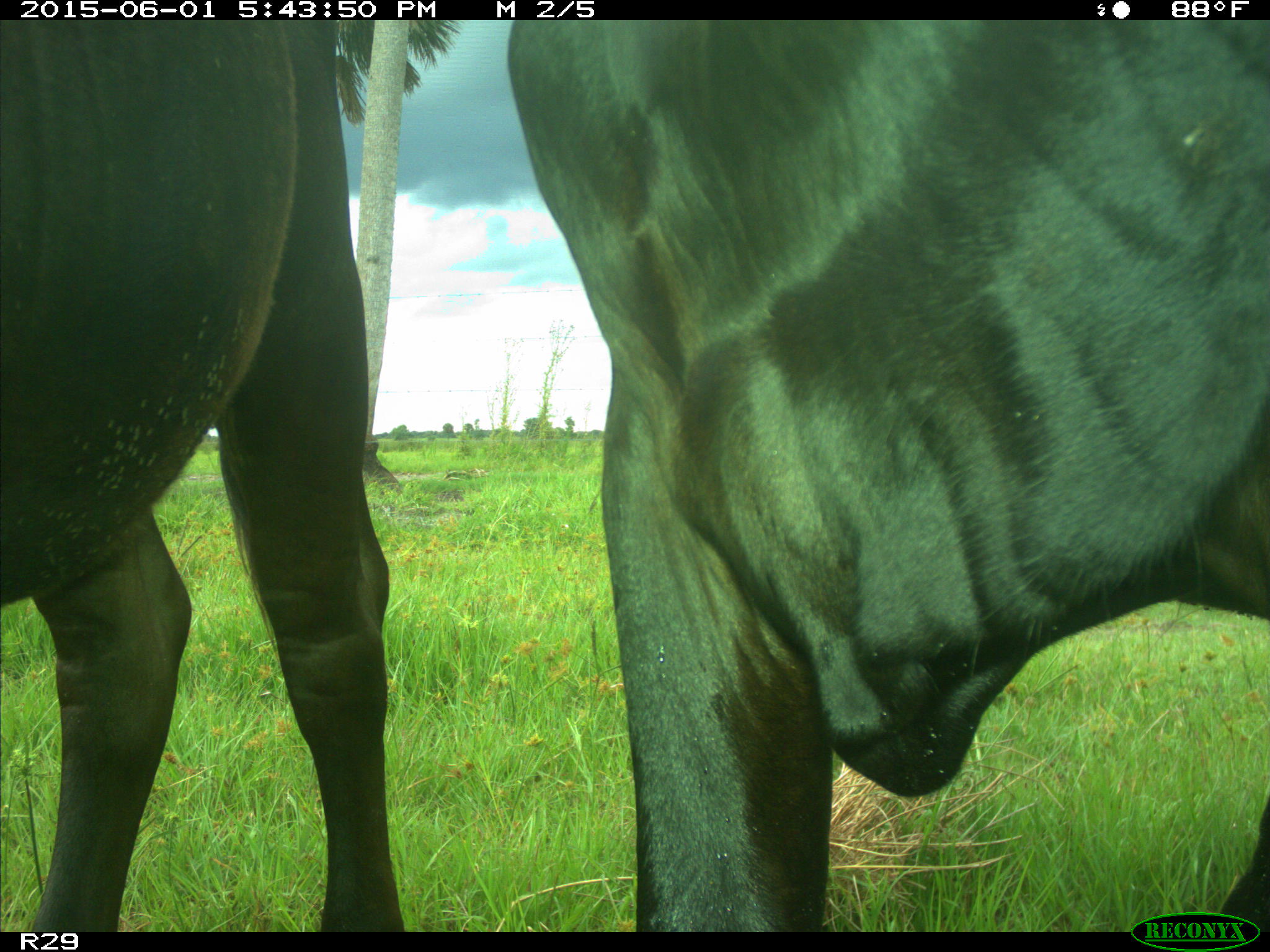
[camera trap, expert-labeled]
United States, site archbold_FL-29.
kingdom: Animalia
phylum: Chordata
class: Mammalia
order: Artiodactyla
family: Bovidae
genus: Bos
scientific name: Bos taurus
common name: domestic cow